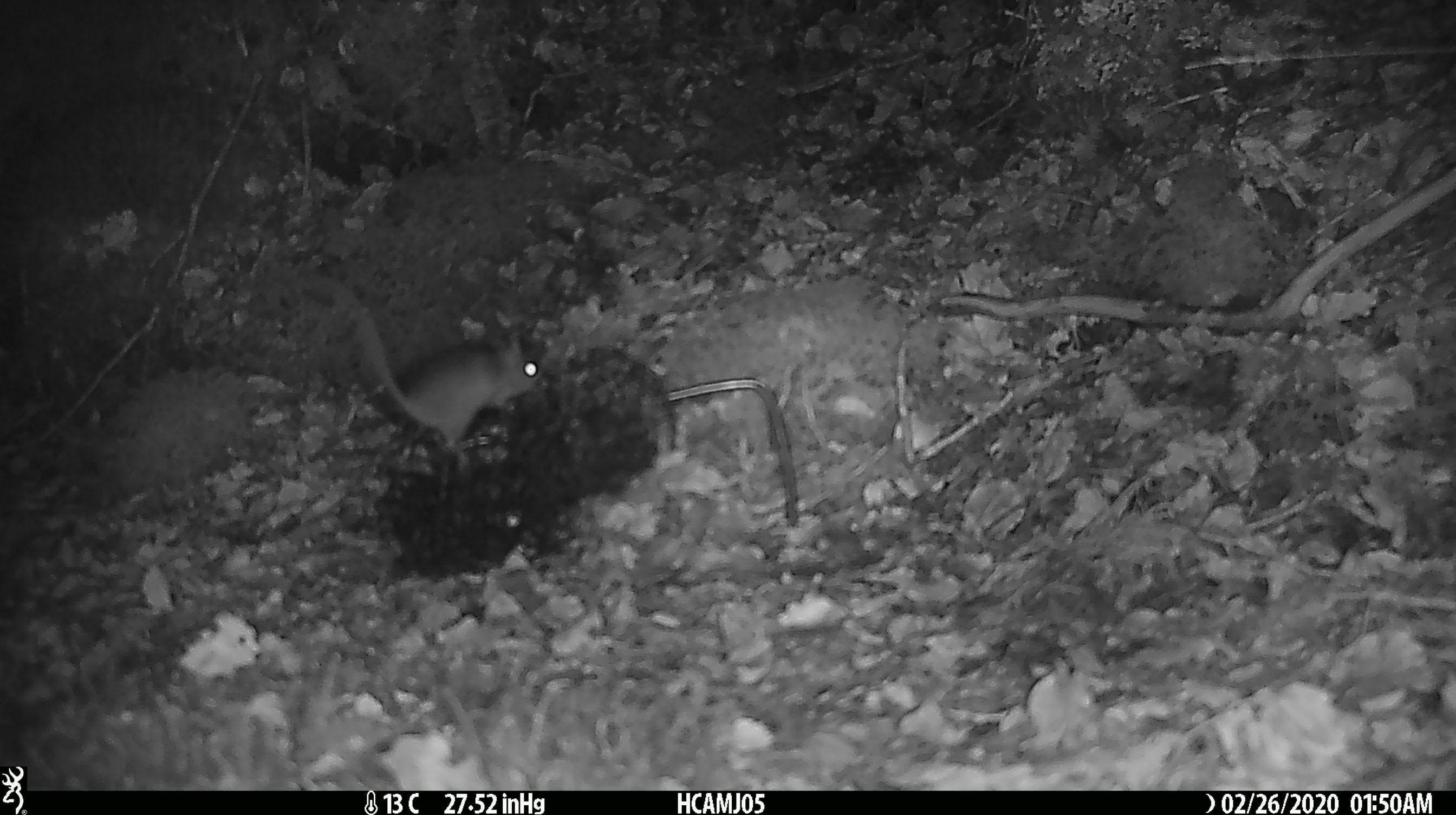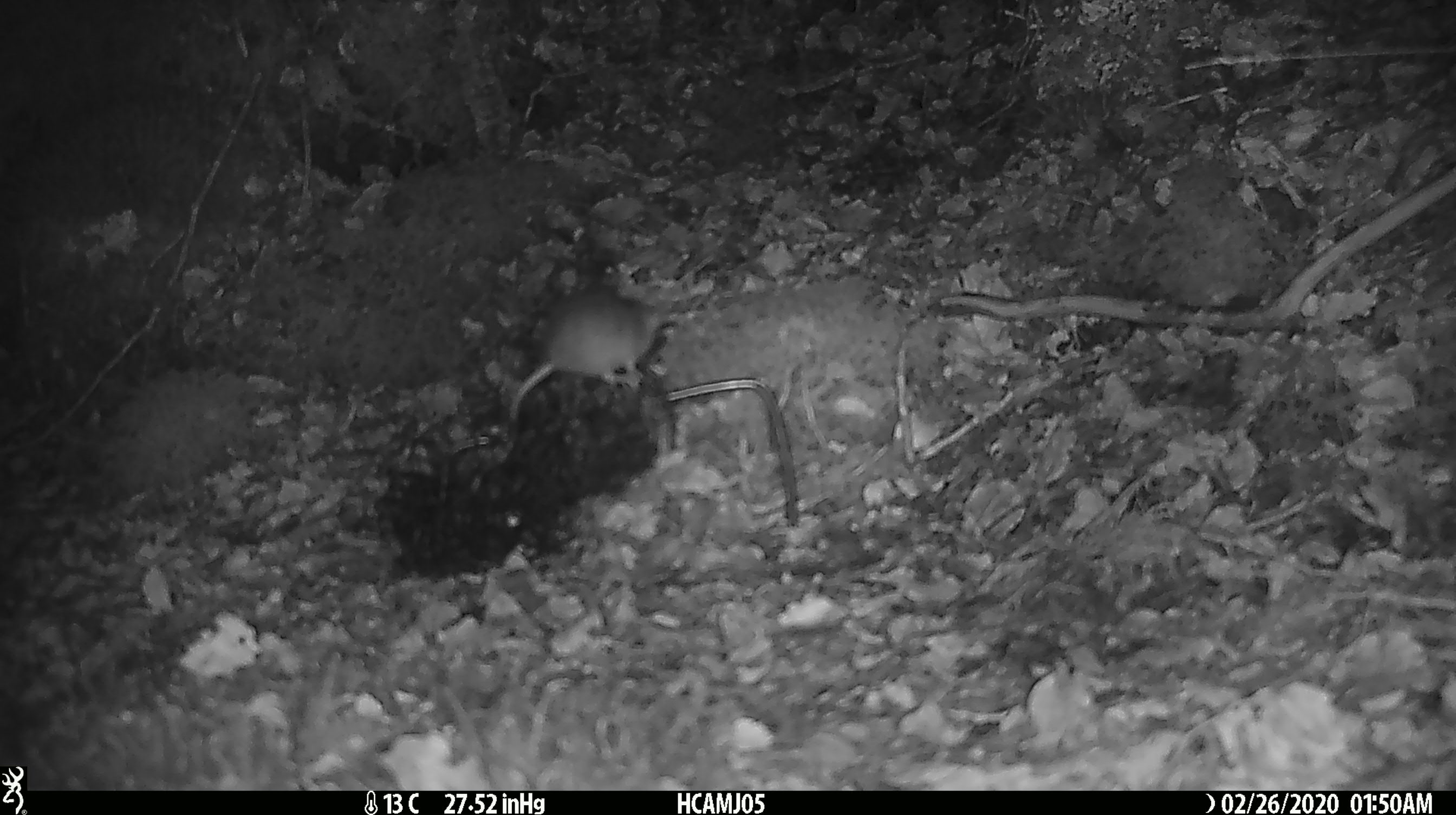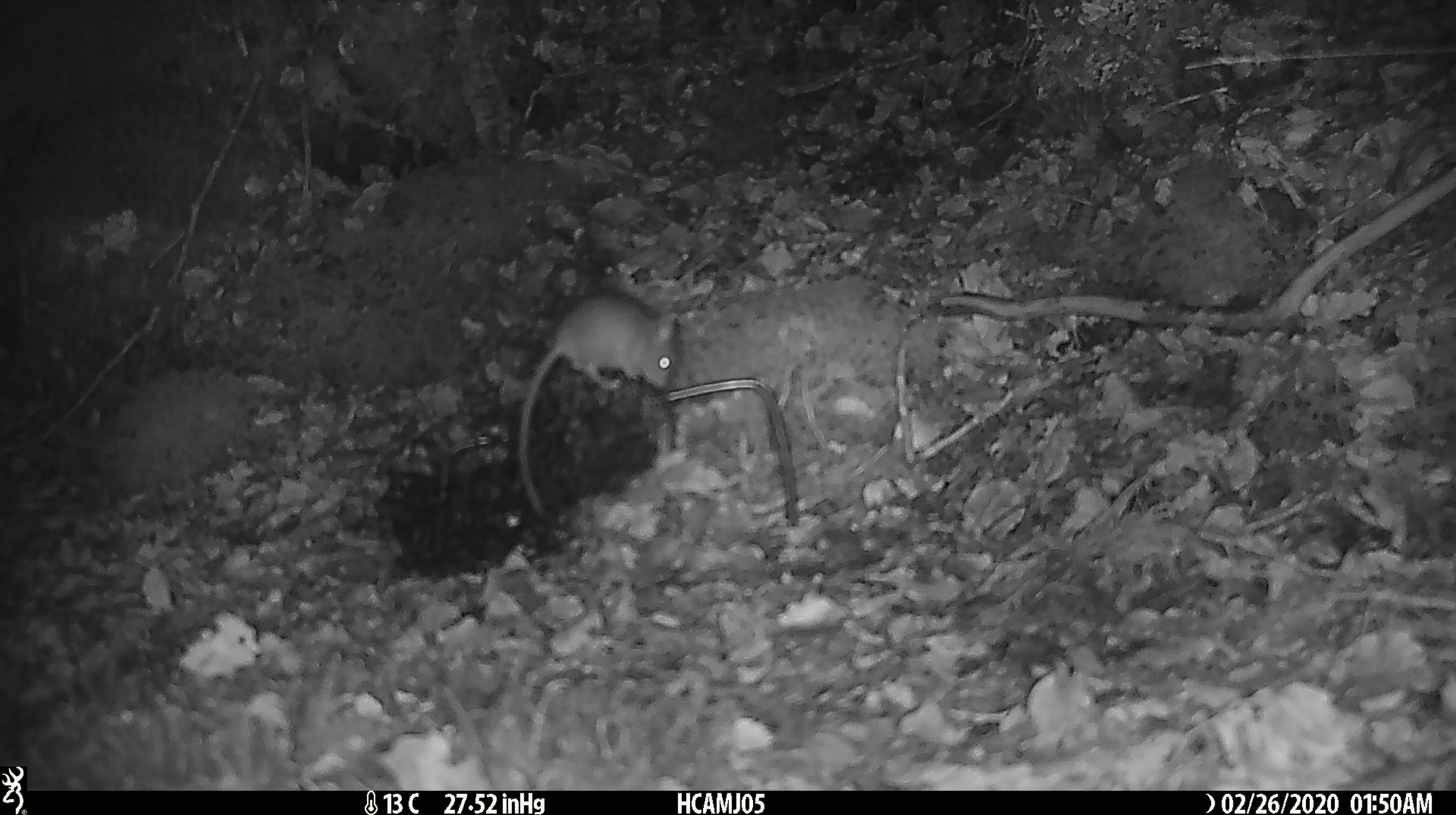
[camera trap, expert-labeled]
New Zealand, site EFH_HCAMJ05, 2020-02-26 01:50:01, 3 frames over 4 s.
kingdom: Animalia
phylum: Chordata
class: Mammalia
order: Rodentia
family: Muridae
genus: Mus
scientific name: Mus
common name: mouse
Mouse (Mus).